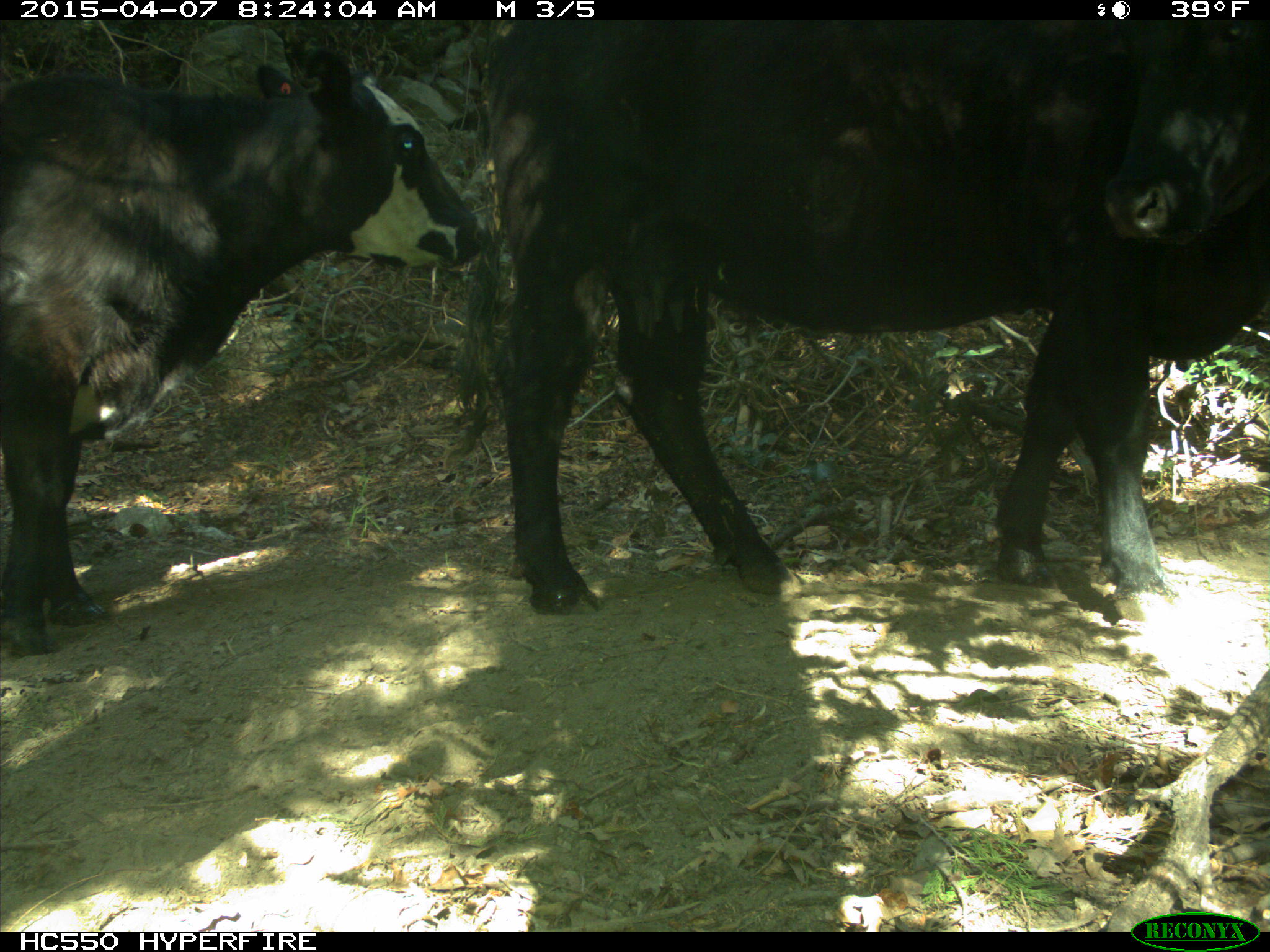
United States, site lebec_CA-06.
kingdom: Animalia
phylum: Chordata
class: Mammalia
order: Artiodactyla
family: Bovidae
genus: Bos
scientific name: Bos taurus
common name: domestic cow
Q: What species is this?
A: Bos taurus (domestic cow).